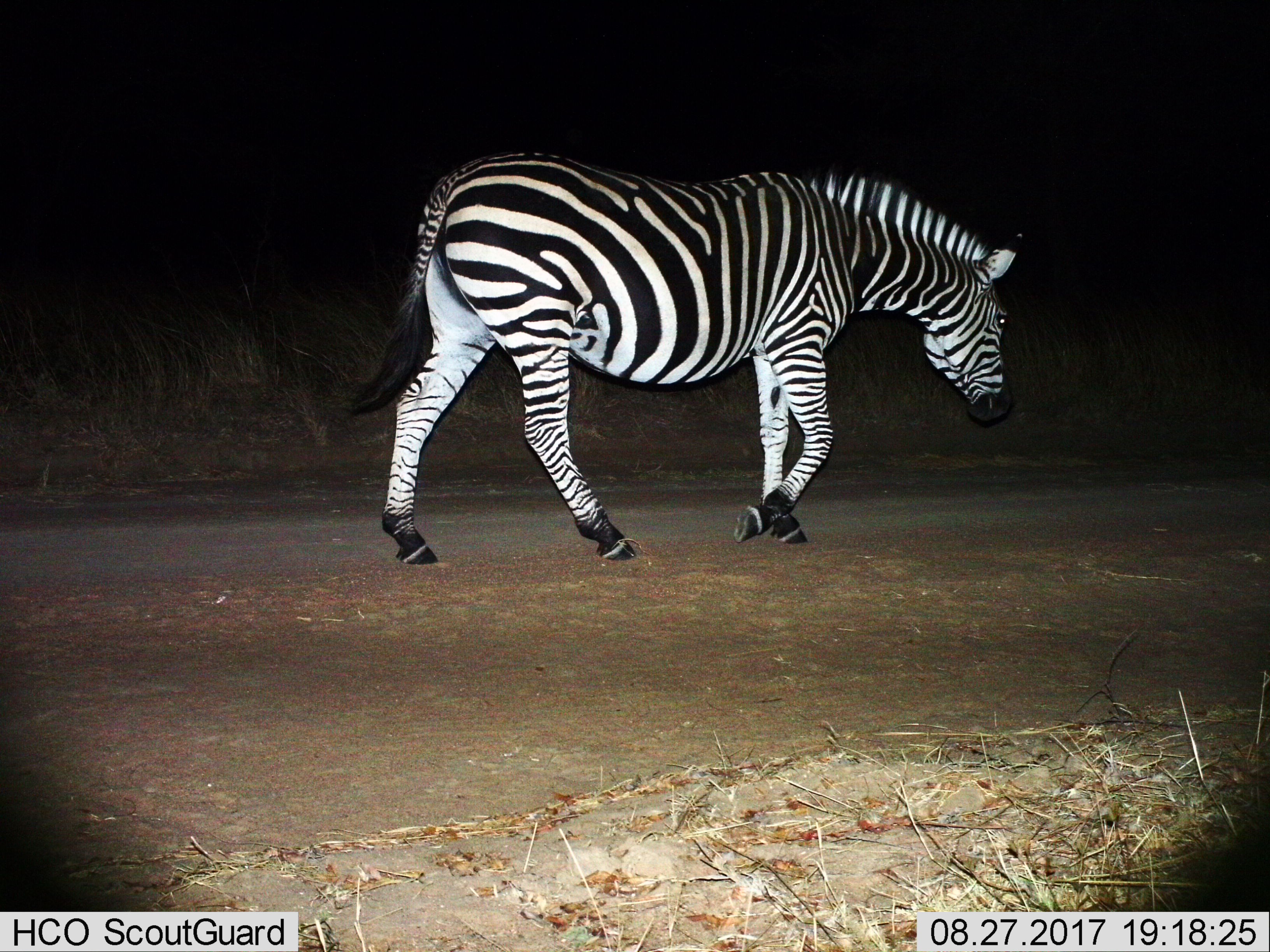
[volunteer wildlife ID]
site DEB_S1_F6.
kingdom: Animalia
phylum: Chordata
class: Mammalia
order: Perissodactyla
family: Equidae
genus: Equus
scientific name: Equus quagga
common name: plains zebra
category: zebraplains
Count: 1.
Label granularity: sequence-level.